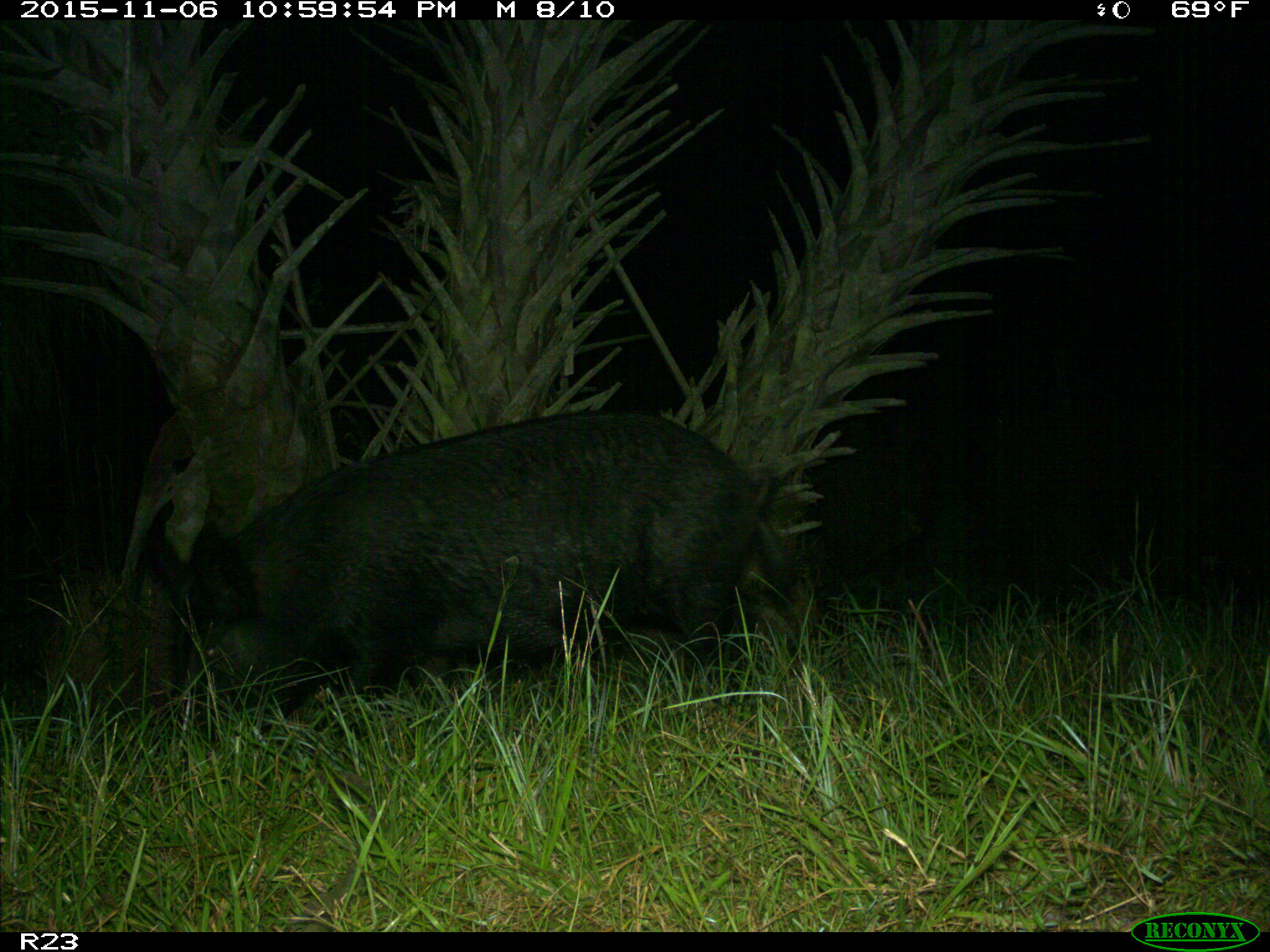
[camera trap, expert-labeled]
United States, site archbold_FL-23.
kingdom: Animalia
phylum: Chordata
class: Mammalia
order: Artiodactyla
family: Suidae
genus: Sus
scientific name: Sus scrofa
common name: wild boar